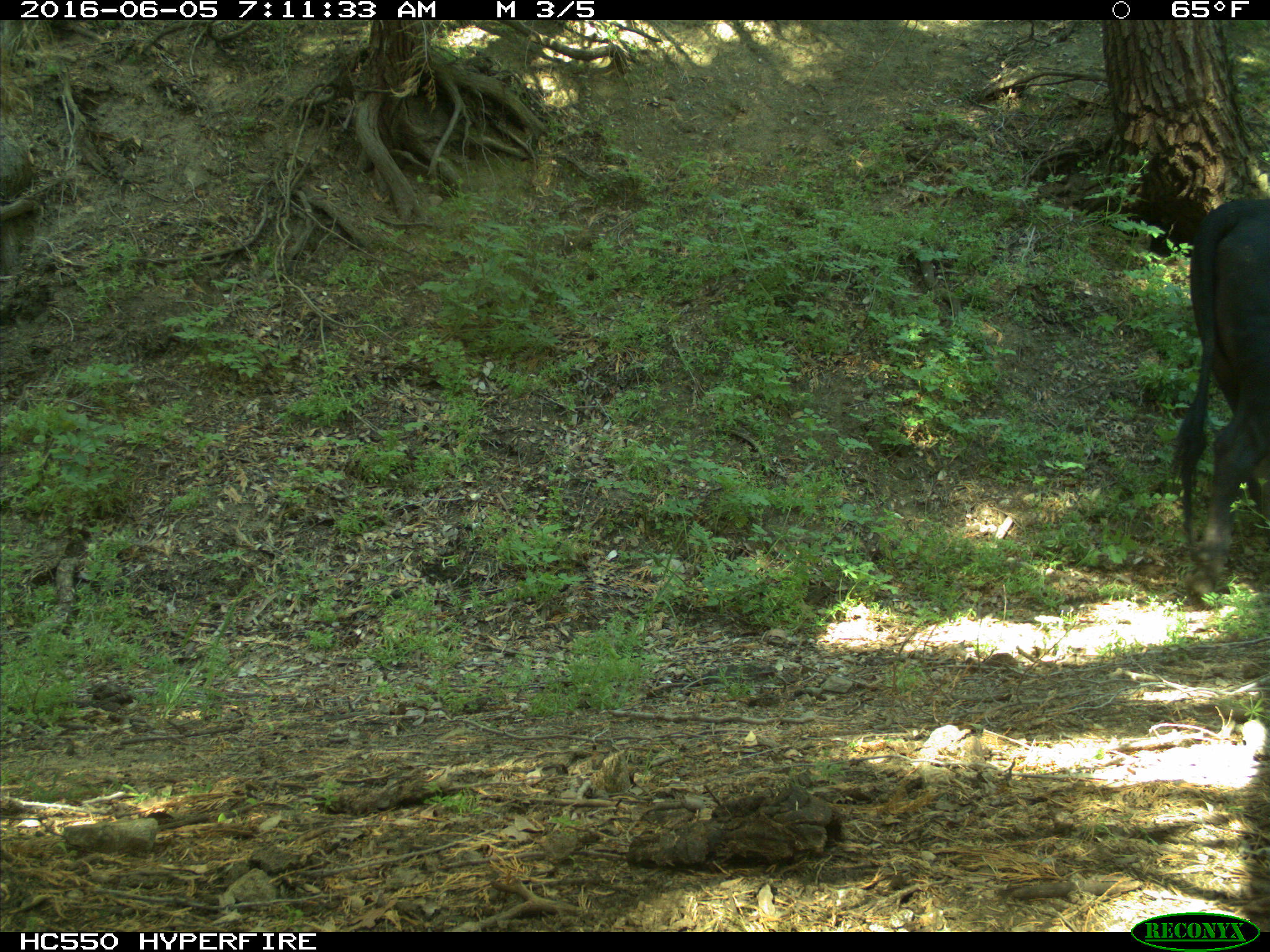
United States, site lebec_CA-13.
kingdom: Animalia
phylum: Chordata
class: Mammalia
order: Artiodactyla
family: Bovidae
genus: Bos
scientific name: Bos taurus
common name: domestic cow